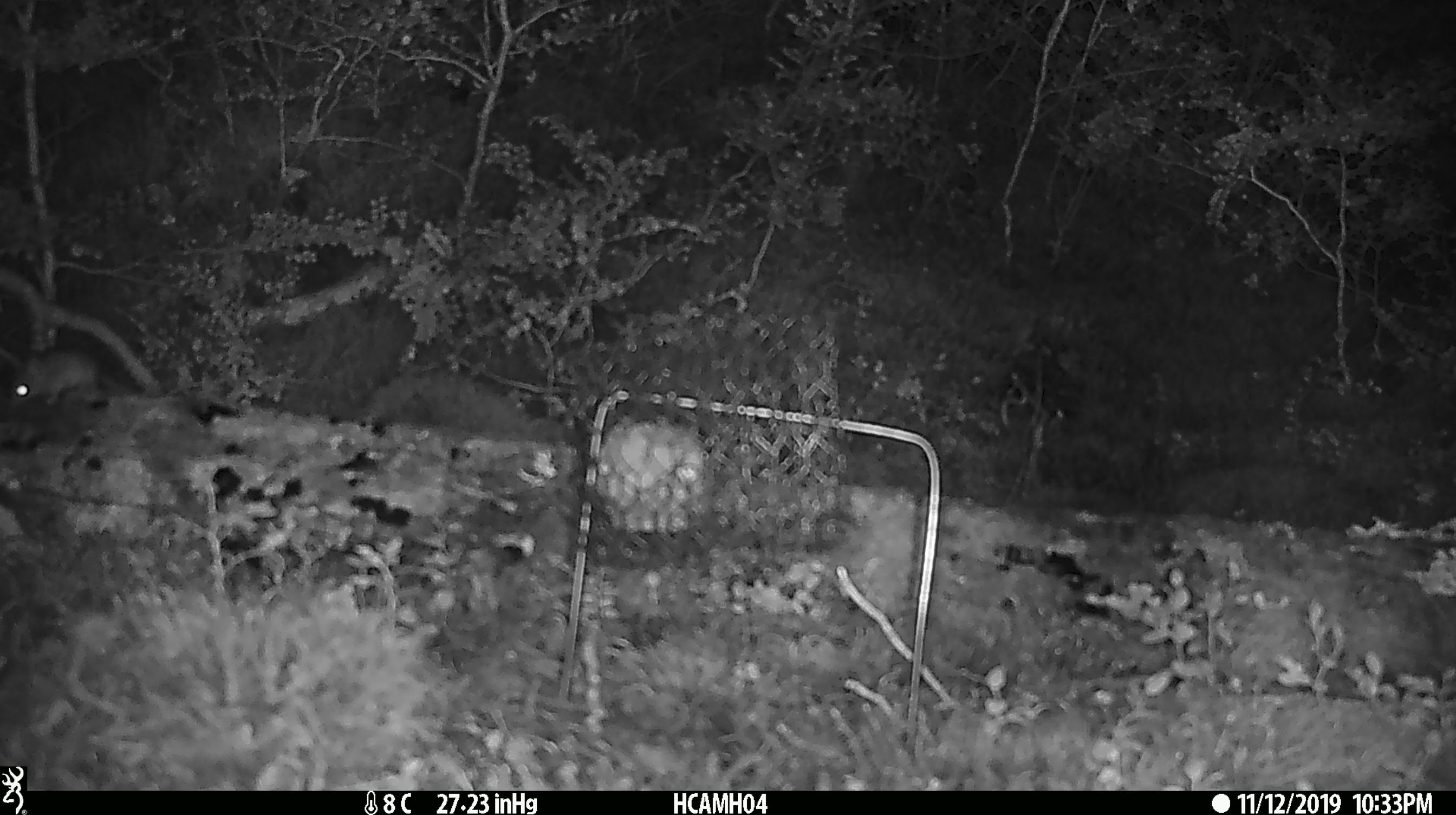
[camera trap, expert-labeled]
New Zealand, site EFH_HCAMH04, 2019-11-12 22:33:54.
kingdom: Animalia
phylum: Chordata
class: Mammalia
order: Rodentia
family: Muridae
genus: Mus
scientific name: Mus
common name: mouse